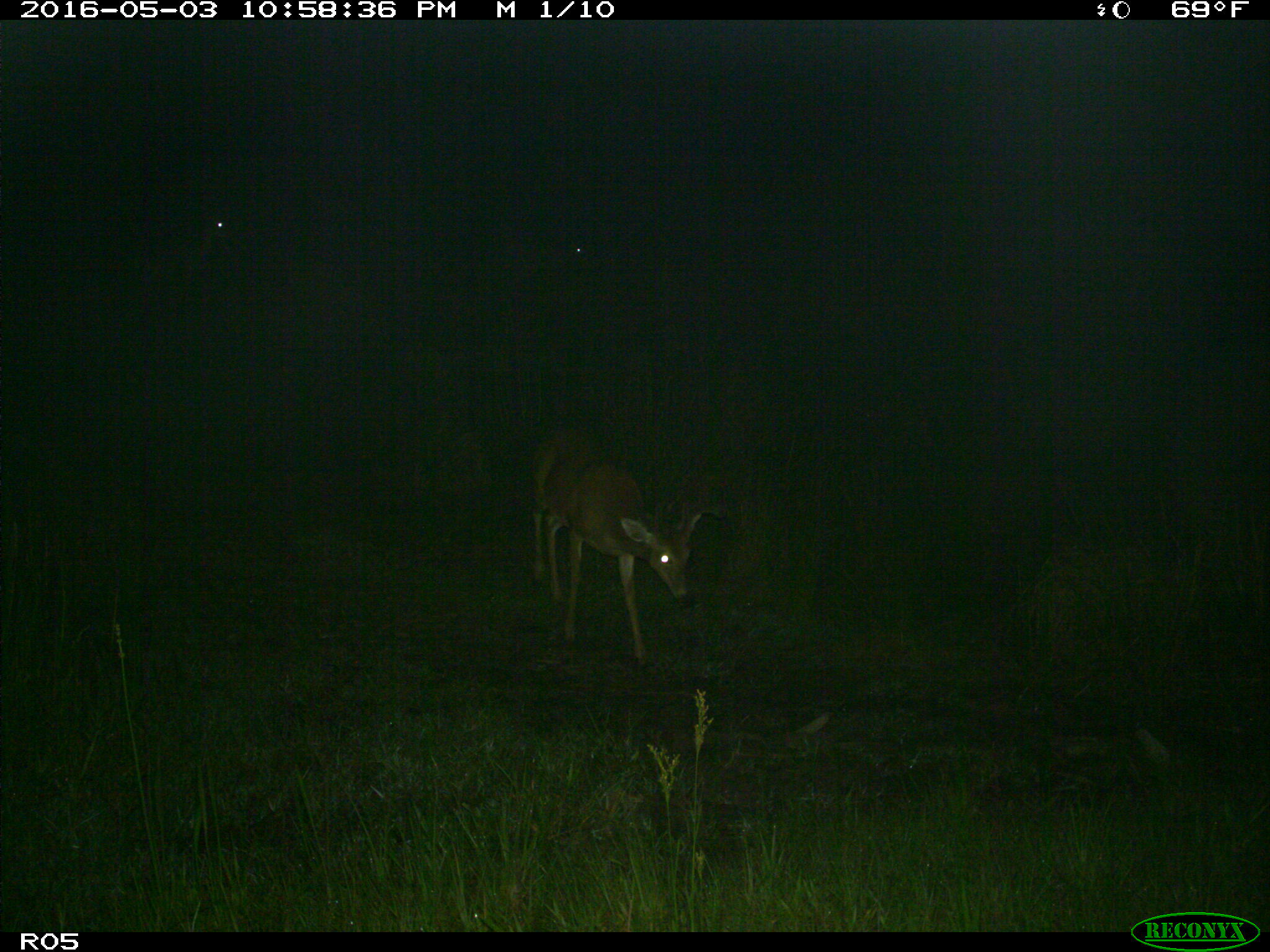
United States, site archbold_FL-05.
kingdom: Animalia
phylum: Chordata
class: Mammalia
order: Artiodactyla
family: Cervidae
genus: Odocoileus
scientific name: Odocoileus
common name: deer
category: unidentified deer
Unidentified deer (deer) (Odocoileus).